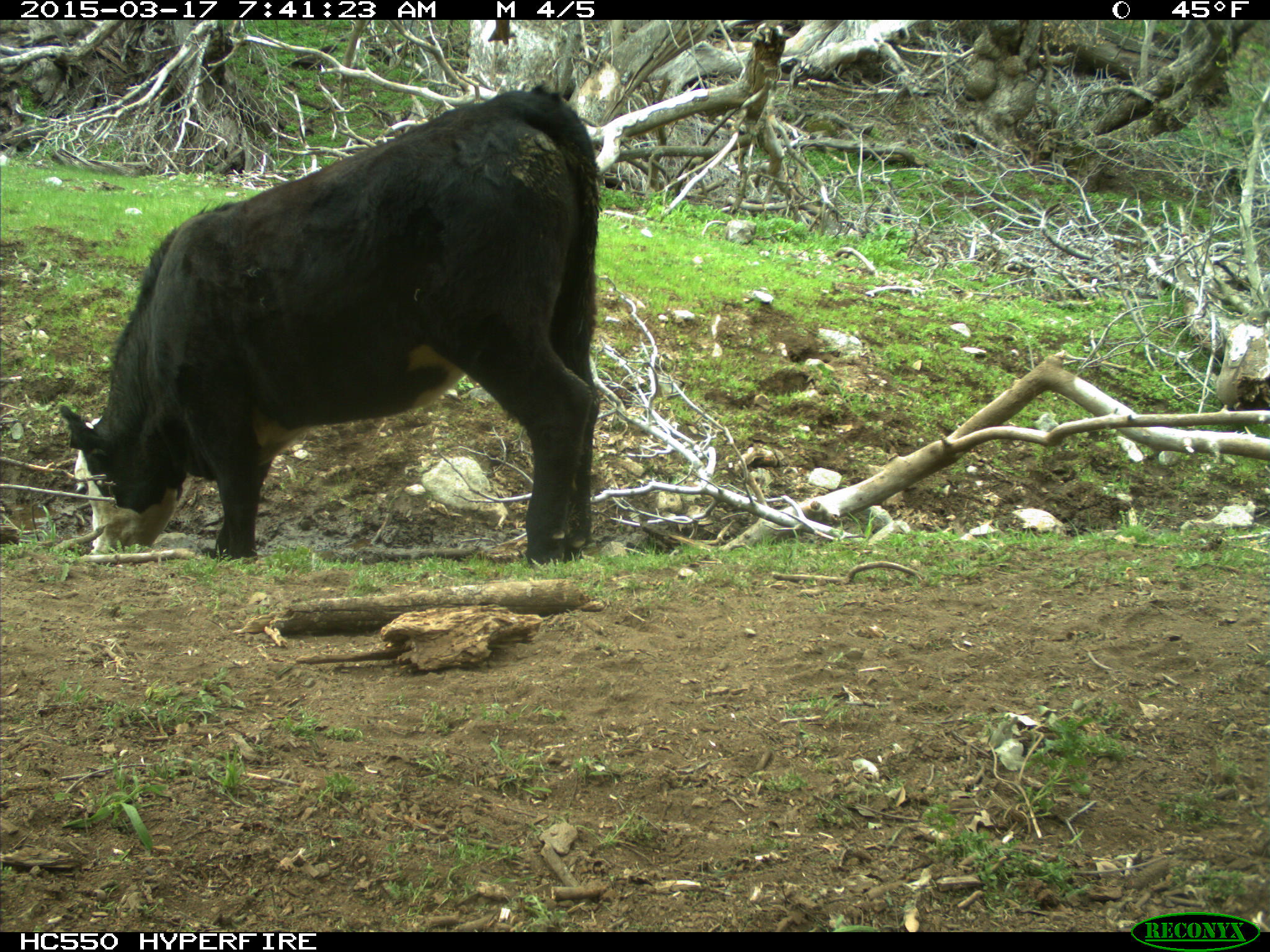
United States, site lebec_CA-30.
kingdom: Animalia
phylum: Chordata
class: Mammalia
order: Artiodactyla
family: Bovidae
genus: Bos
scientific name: Bos taurus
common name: domestic cow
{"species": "Bos taurus (domestic cow)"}